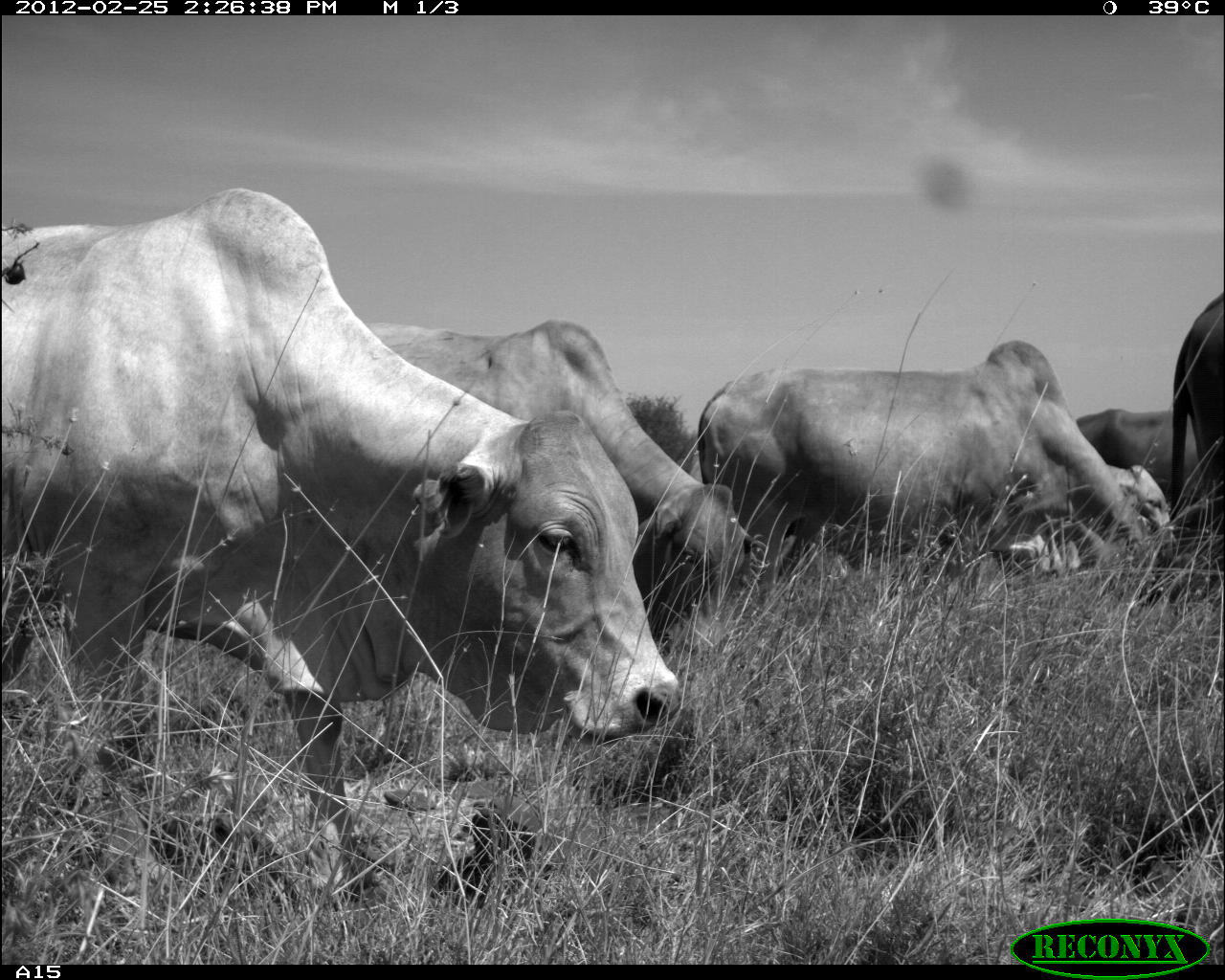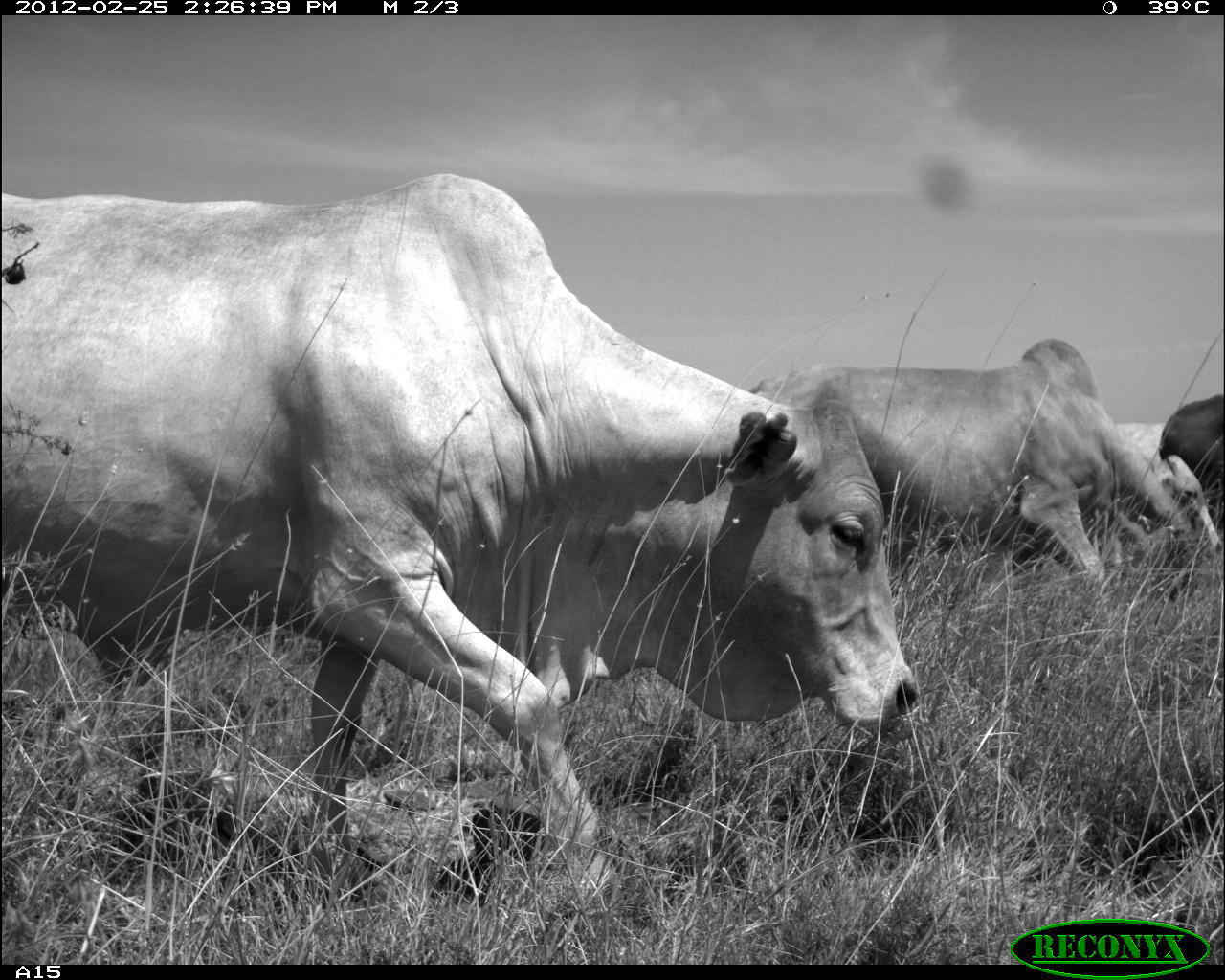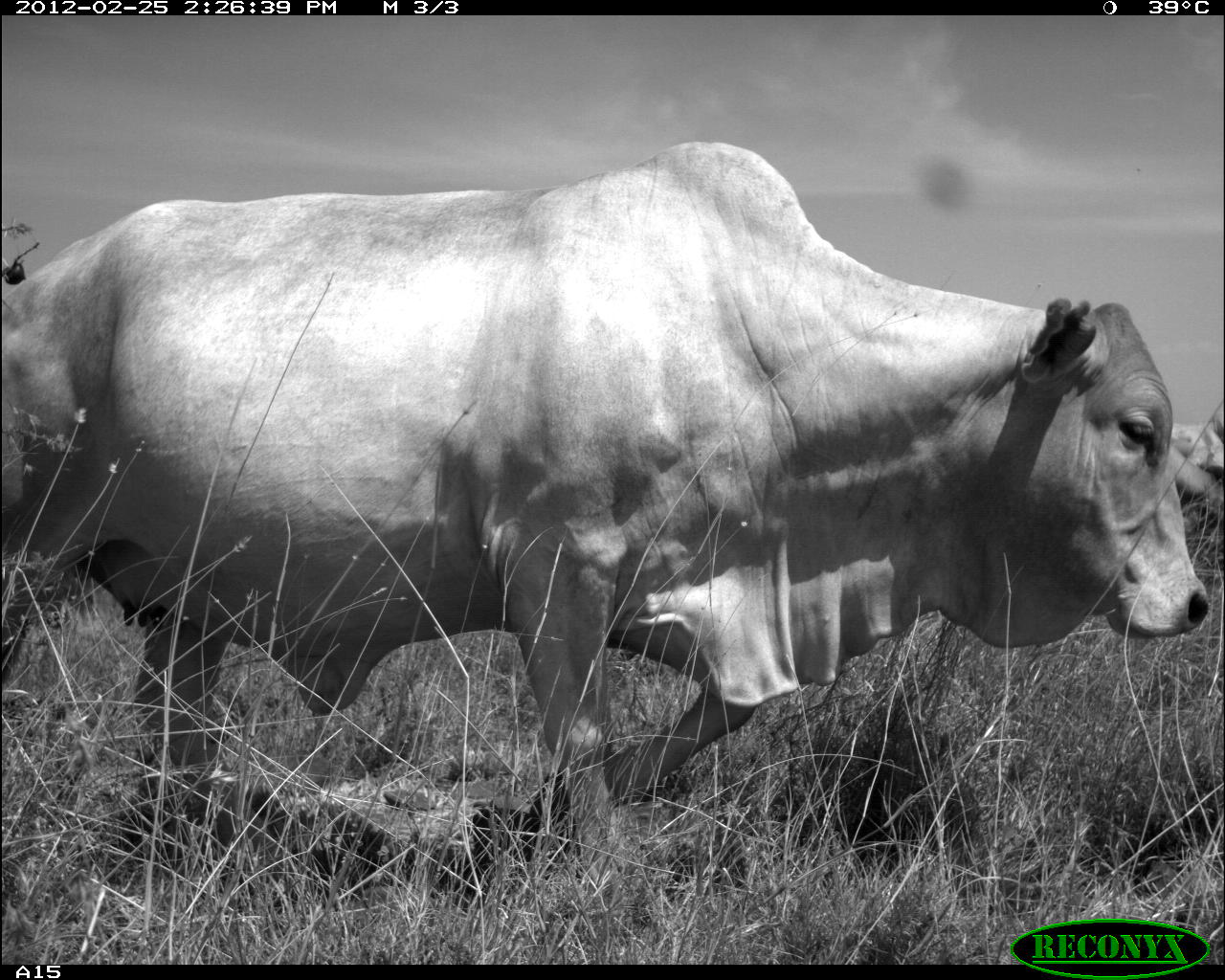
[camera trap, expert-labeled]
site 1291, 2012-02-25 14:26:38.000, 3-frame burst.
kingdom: Animalia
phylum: Chordata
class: Mammalia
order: Artiodactyla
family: Bovidae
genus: Bos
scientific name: Bos taurus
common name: domestic cattle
Bos taurus (domestic cattle), count 5.